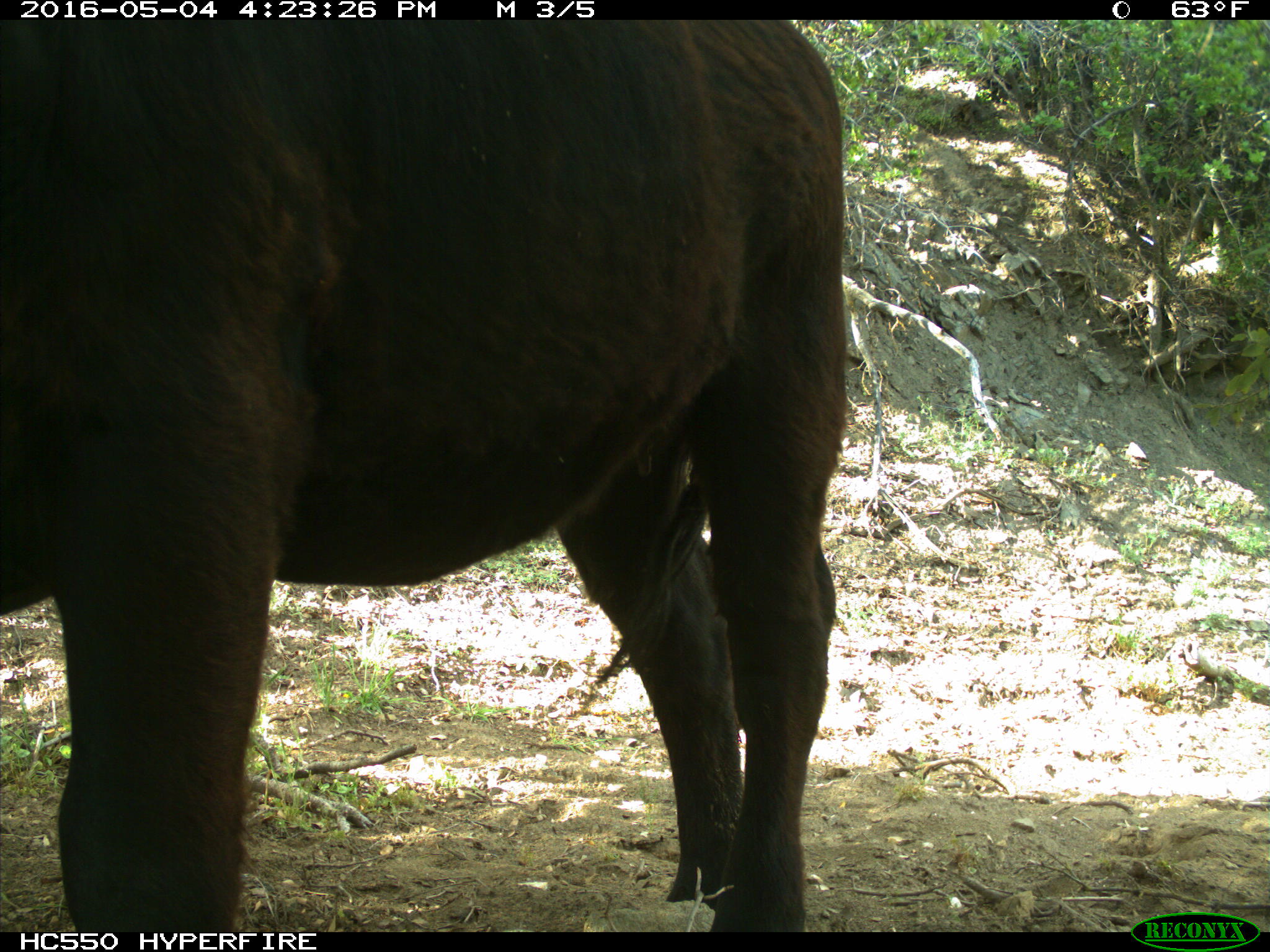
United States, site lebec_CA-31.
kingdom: Animalia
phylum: Chordata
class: Mammalia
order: Artiodactyla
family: Bovidae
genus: Bos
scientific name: Bos taurus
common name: domestic cow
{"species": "Bos taurus (domestic cow)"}